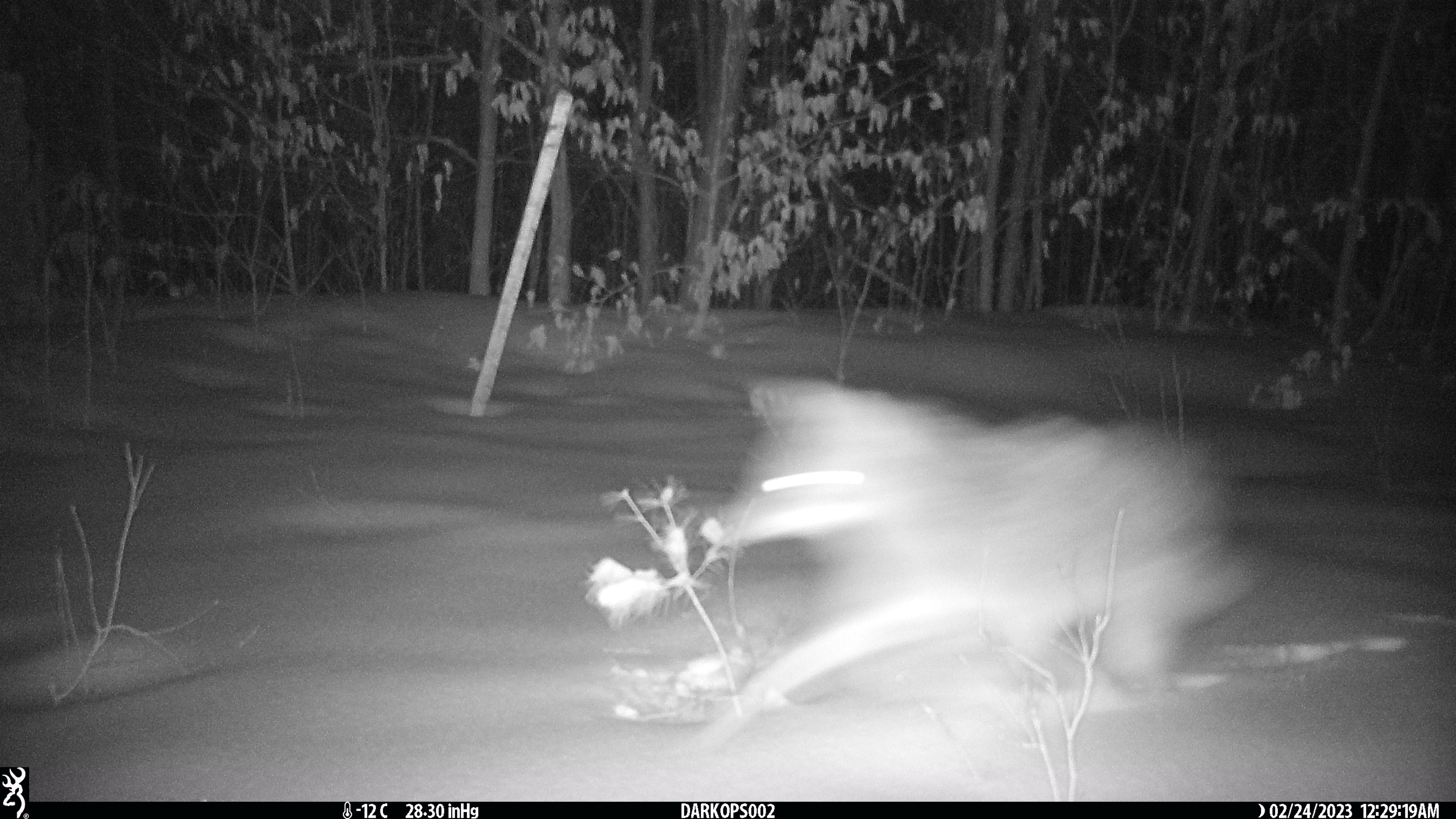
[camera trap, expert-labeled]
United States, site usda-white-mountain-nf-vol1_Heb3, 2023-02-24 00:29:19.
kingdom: Animalia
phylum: Chordata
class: Mammalia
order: Carnivora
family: Canidae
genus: Canis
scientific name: Canis latrans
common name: coyote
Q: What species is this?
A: Coyote (Canis latrans).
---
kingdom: Animalia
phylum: Chordata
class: Mammalia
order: Carnivora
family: Canidae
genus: Urocyon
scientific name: Urocyon cinereoargenteus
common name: gray fox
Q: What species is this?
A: Gray fox (Urocyon cinereoargenteus).